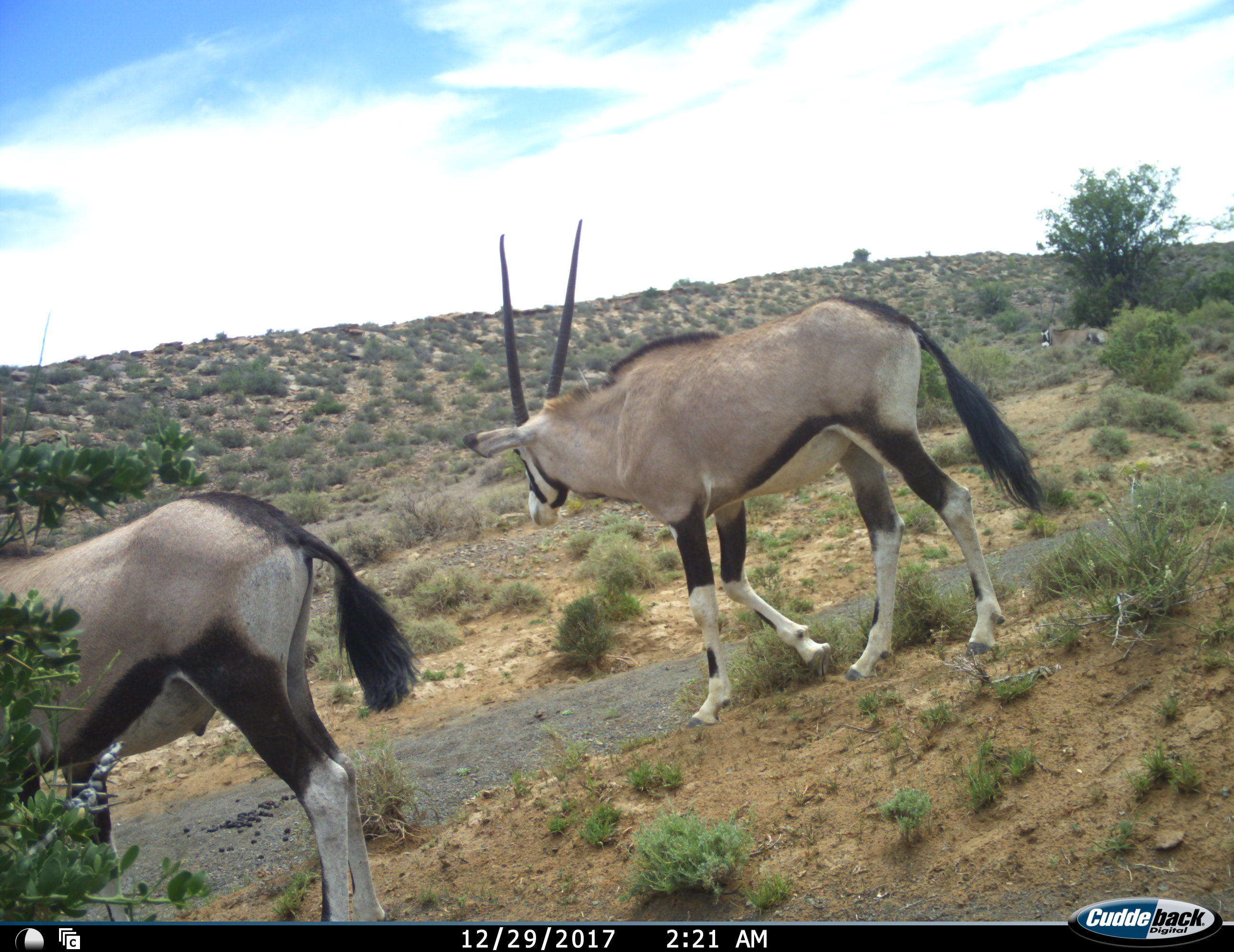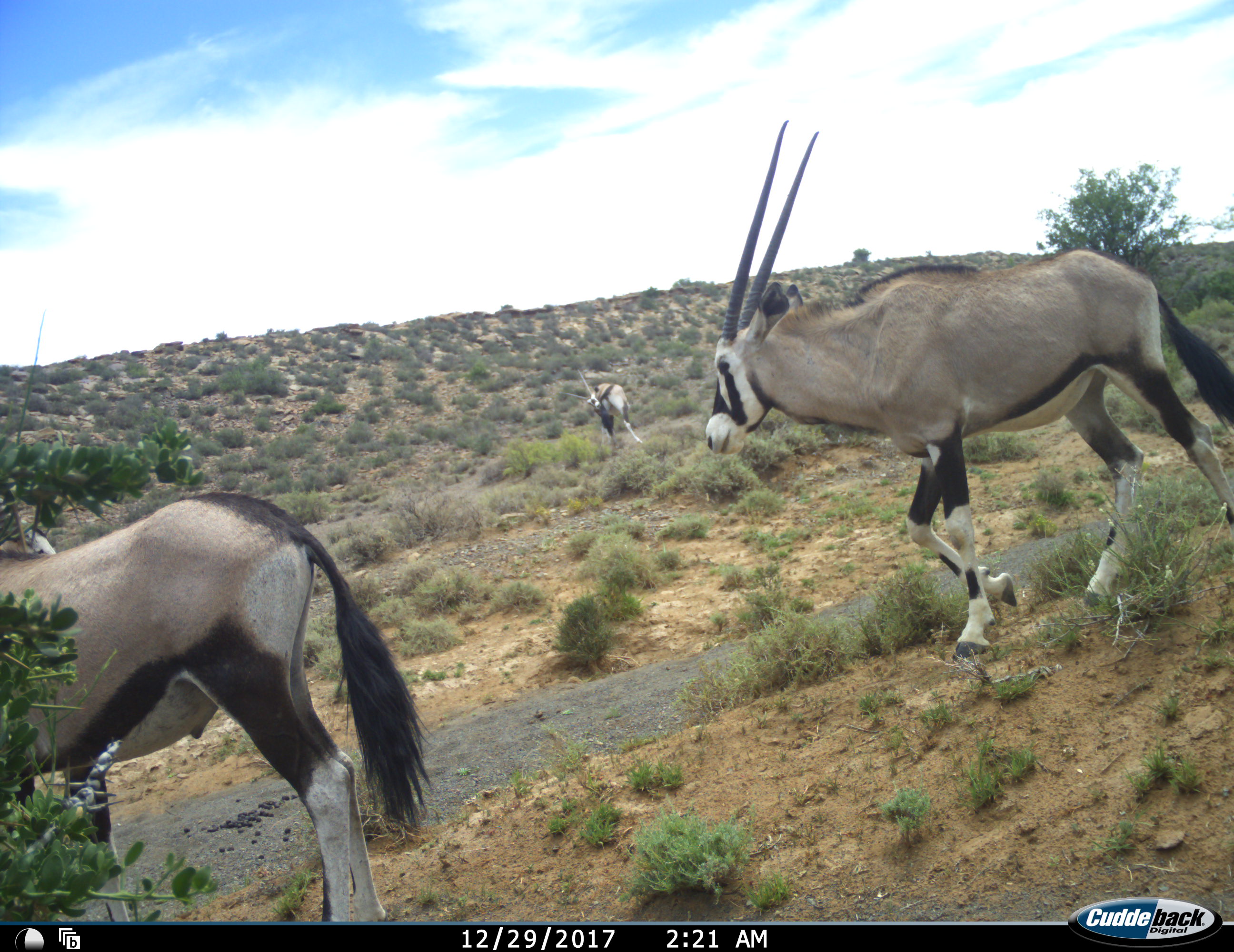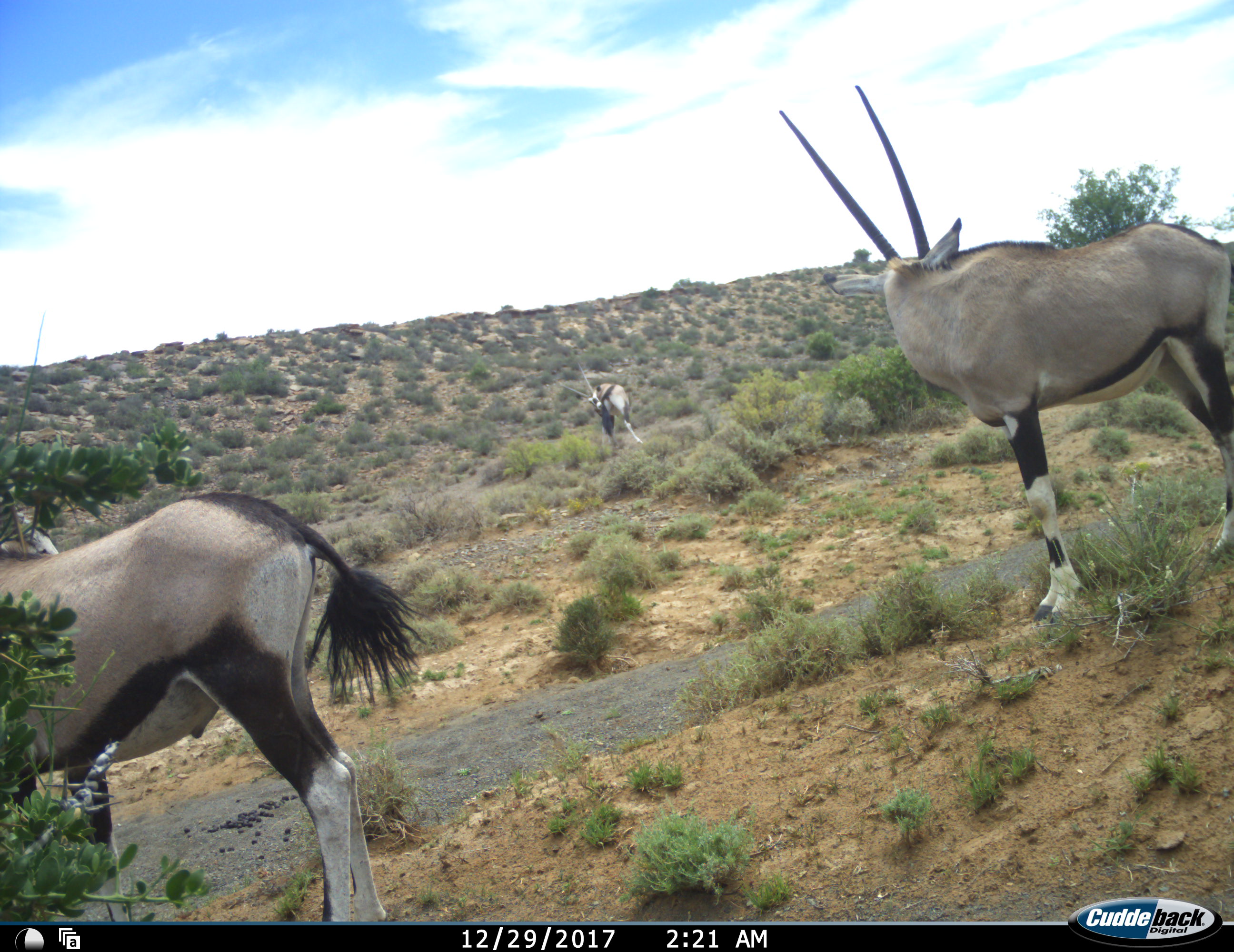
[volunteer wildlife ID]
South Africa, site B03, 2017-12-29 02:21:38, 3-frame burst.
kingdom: Animalia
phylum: Chordata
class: Mammalia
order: Artiodactyla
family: Bovidae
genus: Oryx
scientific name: Oryx gazella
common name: gemsbok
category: gemsbokoryx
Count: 4.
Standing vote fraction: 82%.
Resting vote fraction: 18%.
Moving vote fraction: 91%.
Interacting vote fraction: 0%.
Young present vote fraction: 9%.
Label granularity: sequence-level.